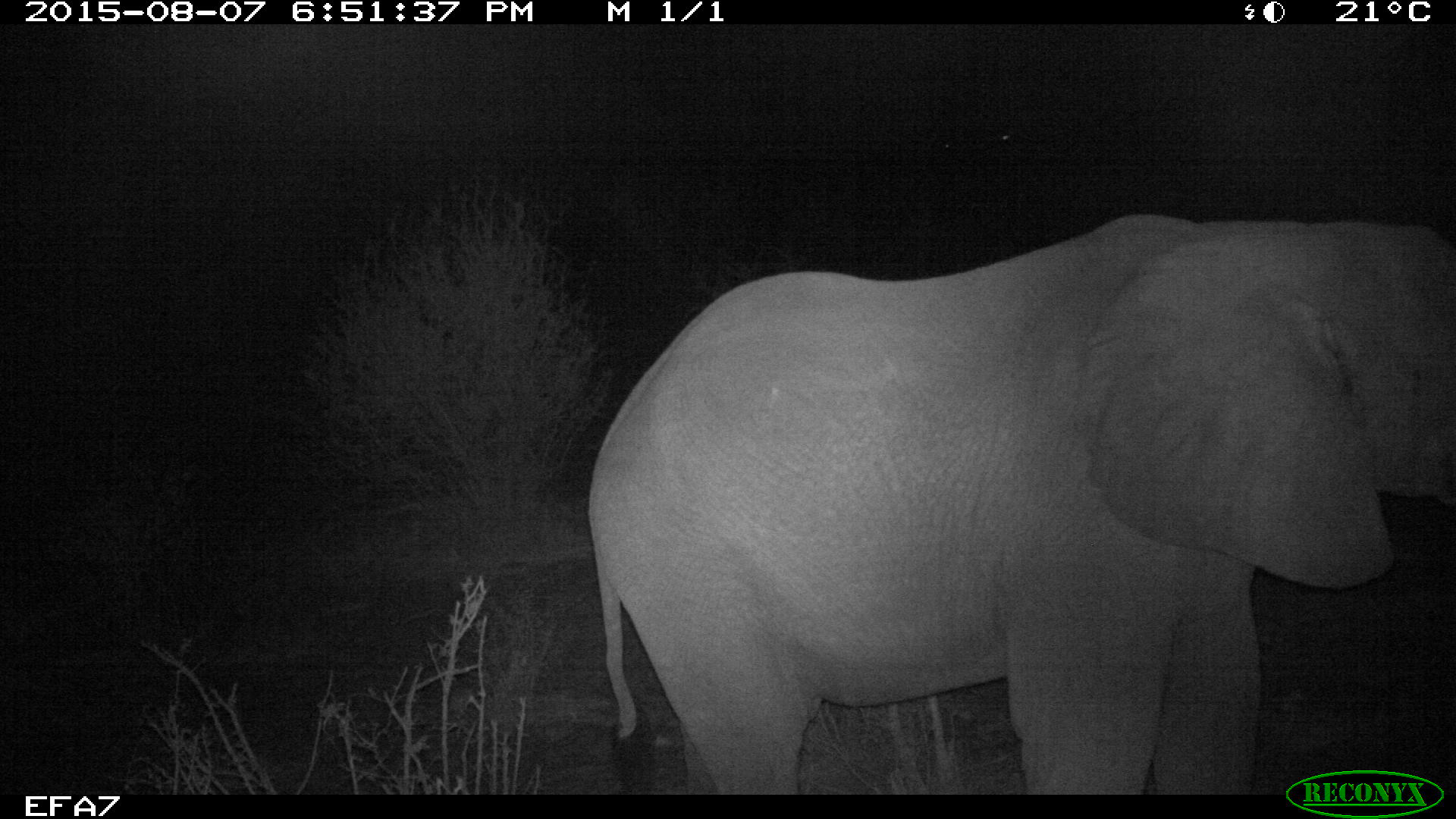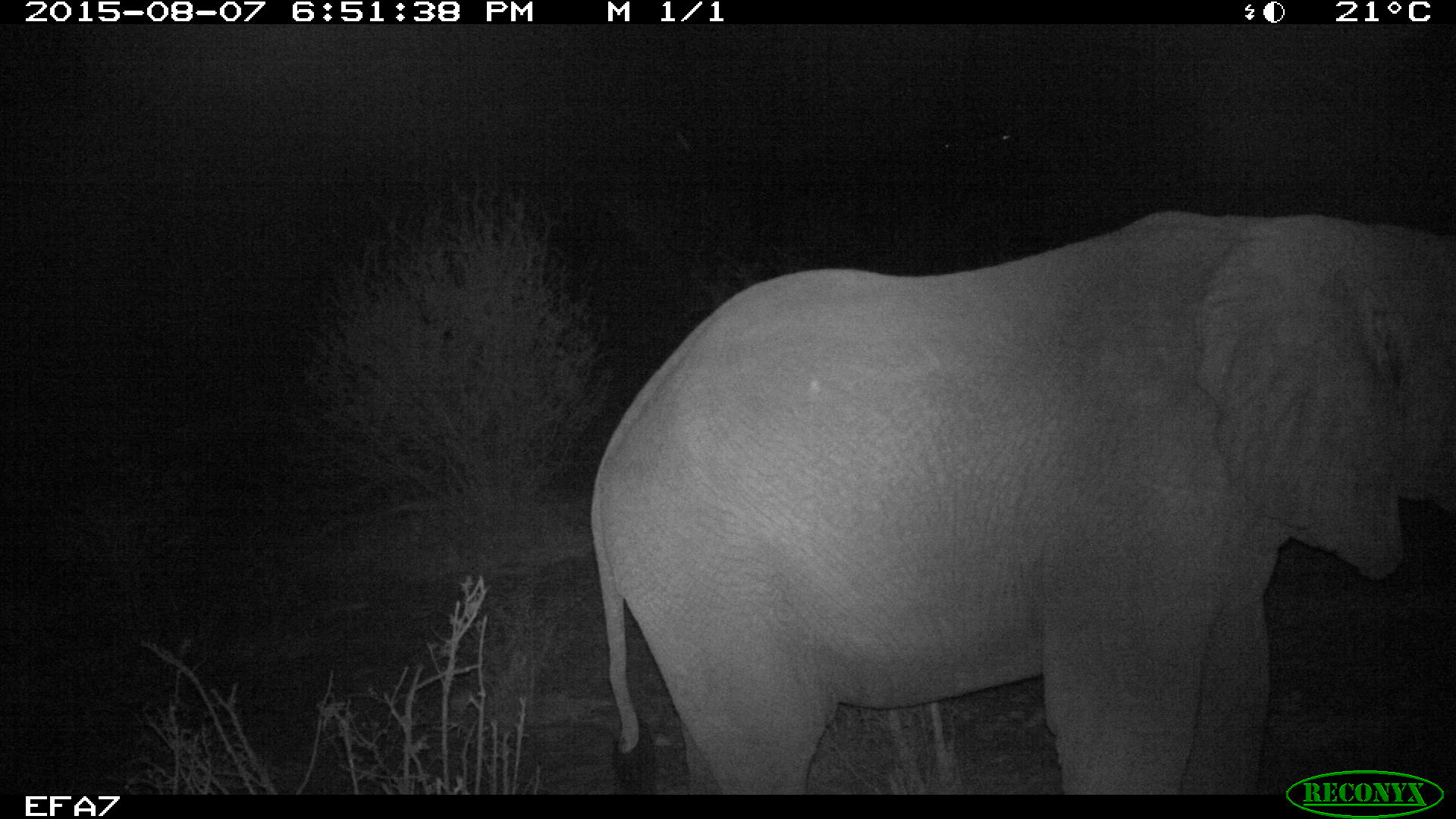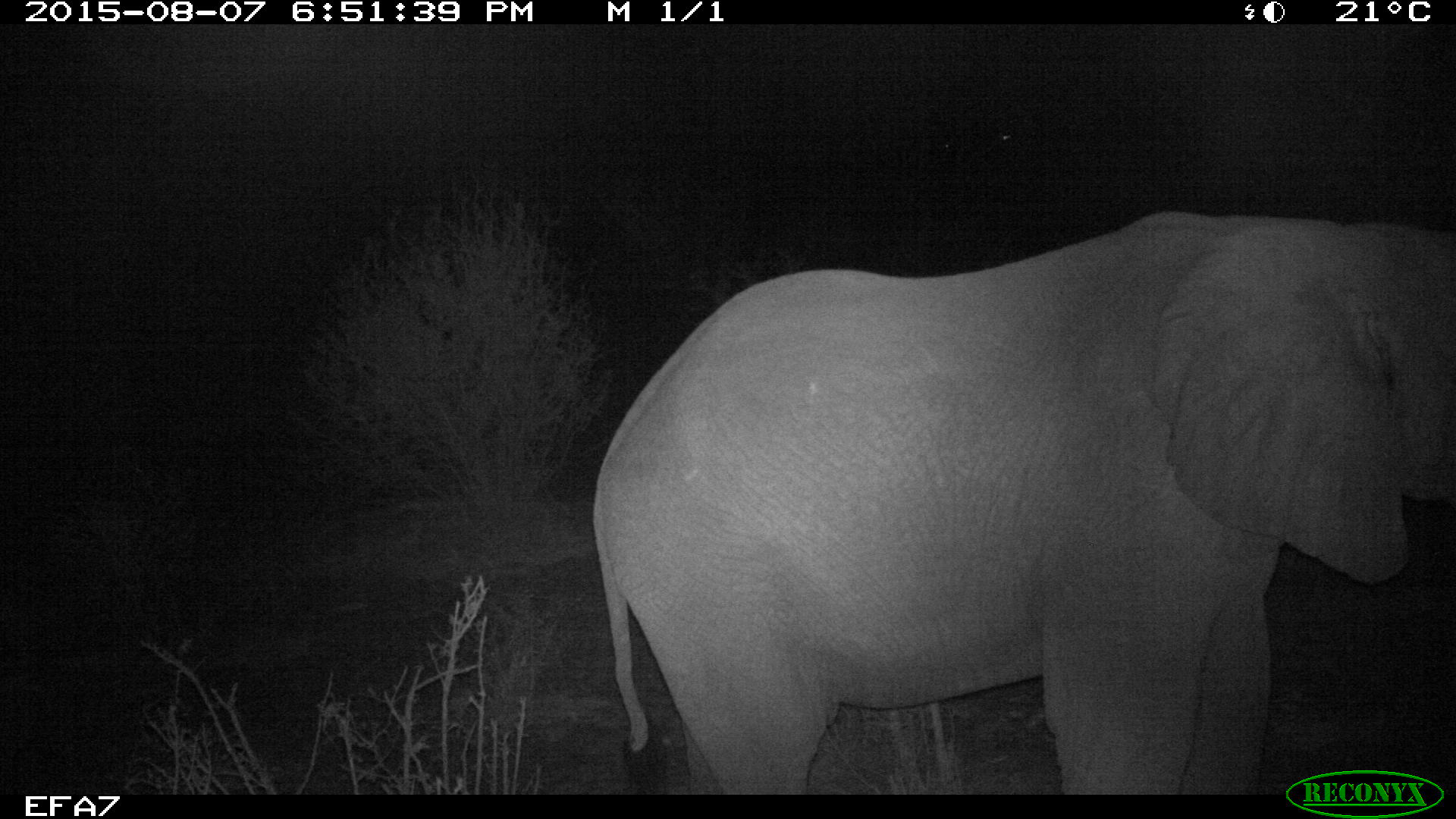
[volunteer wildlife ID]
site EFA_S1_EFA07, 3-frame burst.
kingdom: Animalia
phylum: Chordata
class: Mammalia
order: Proboscidea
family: Elephantidae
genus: Loxodonta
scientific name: Loxodonta africana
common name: african bush elephant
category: elephant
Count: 1.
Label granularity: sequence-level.